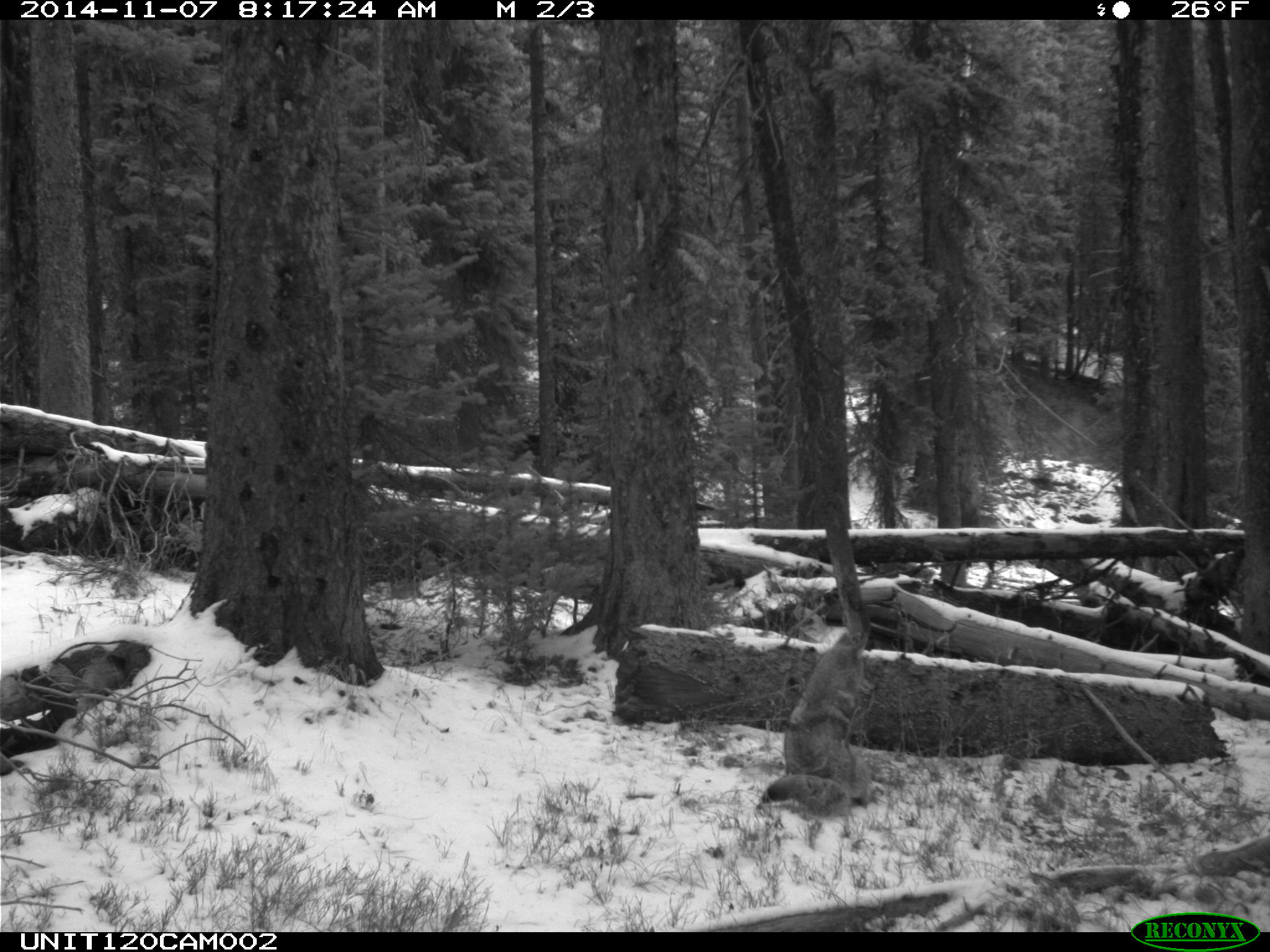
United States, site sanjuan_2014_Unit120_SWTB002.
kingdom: Animalia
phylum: Chordata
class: Mammalia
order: Carnivora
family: Canidae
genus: Canis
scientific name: Canis latrans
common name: coyote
Canis latrans (coyote).